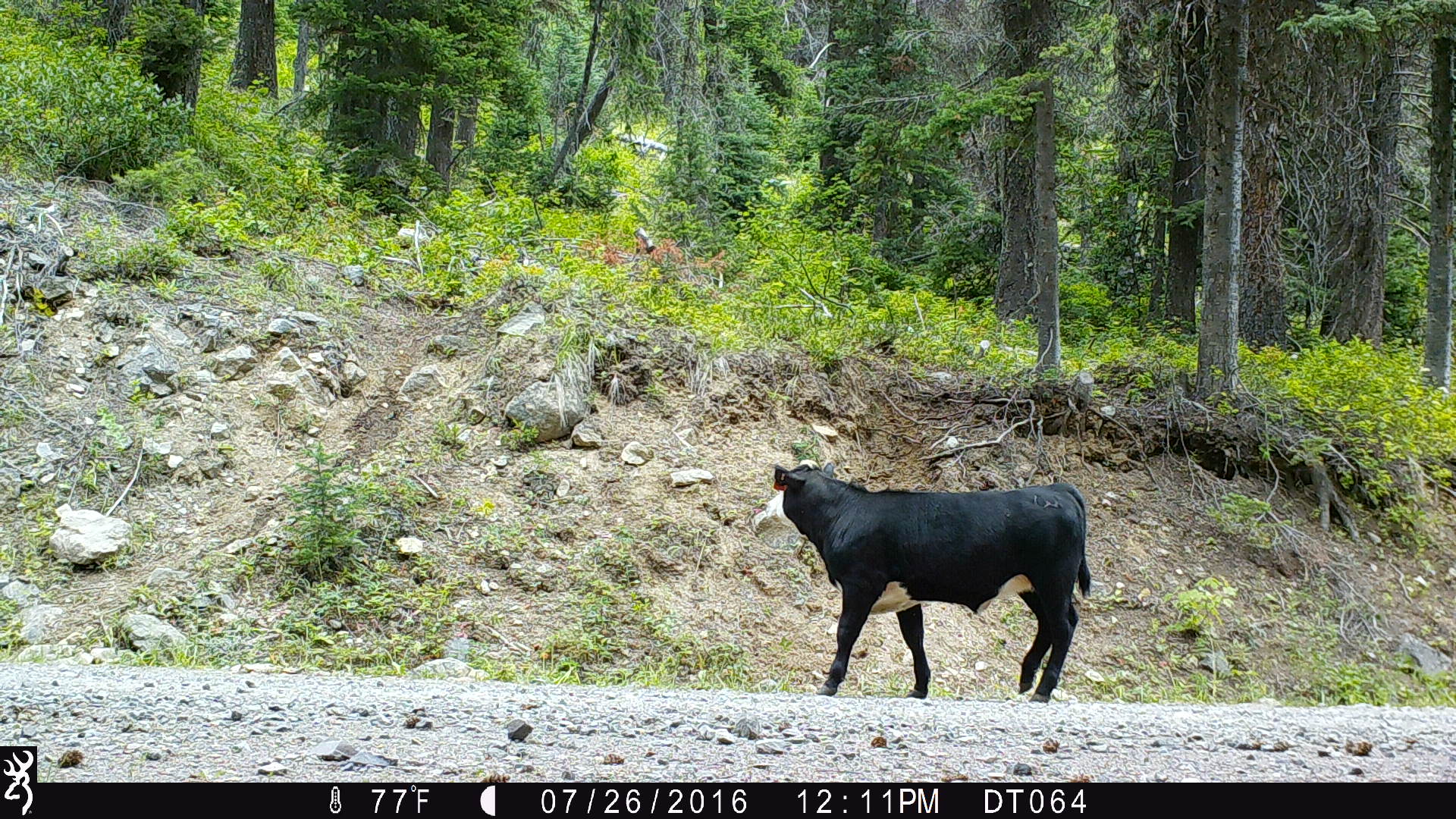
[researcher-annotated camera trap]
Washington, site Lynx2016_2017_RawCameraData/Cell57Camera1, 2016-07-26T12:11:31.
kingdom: Animalia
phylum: Chordata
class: Mammalia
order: Artiodactyla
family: Bovidae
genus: Bos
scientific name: Bos taurus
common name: domestic cattle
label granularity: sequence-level